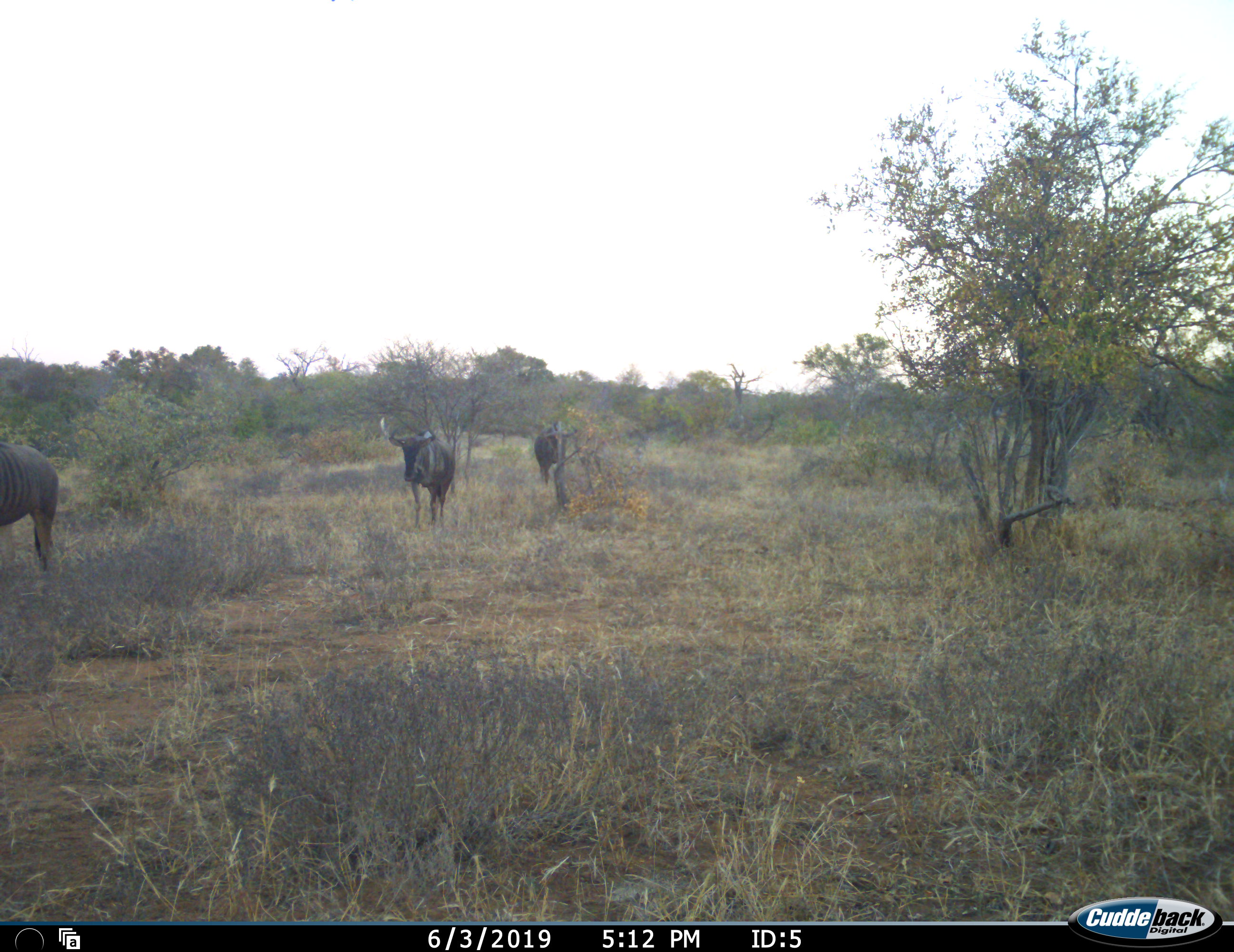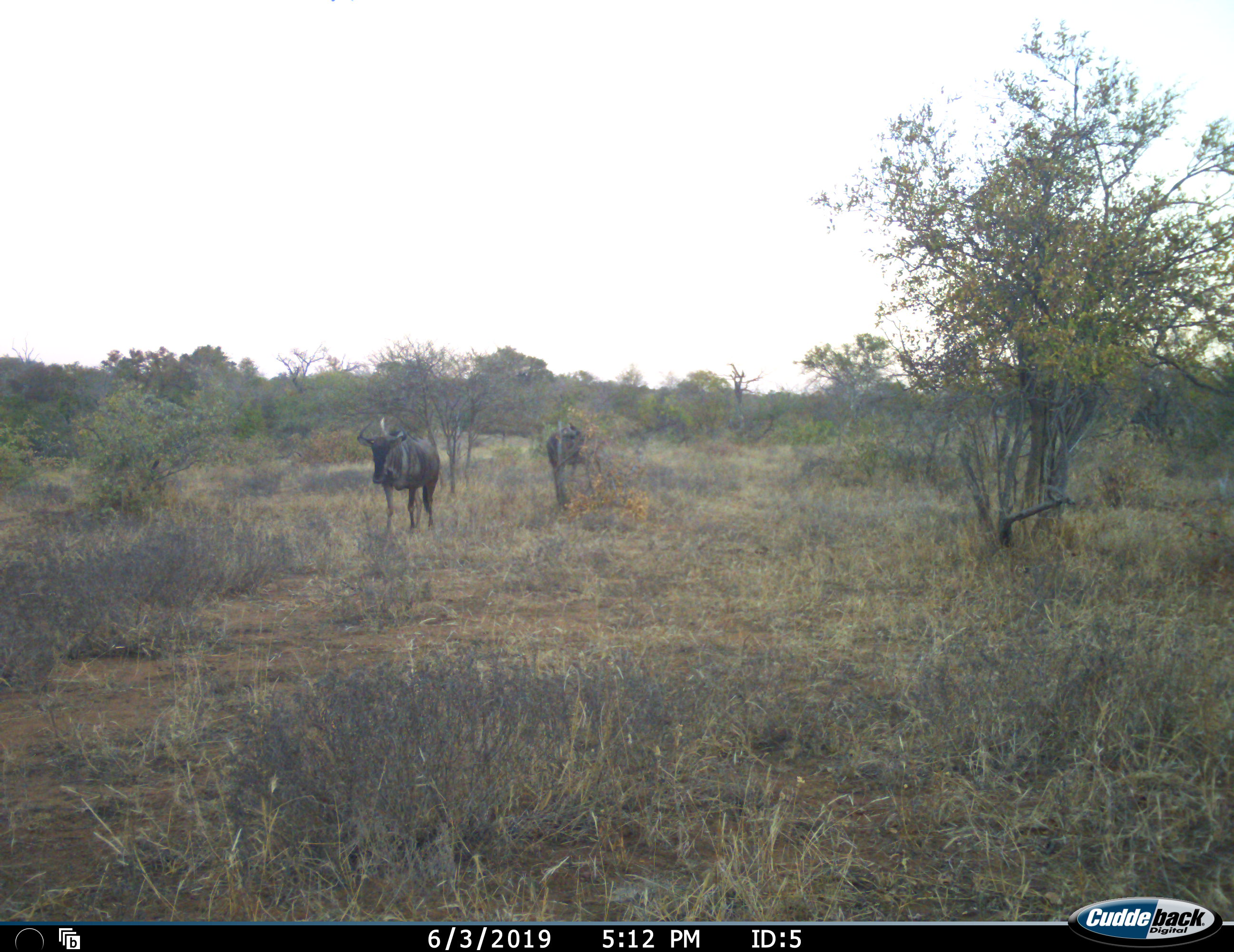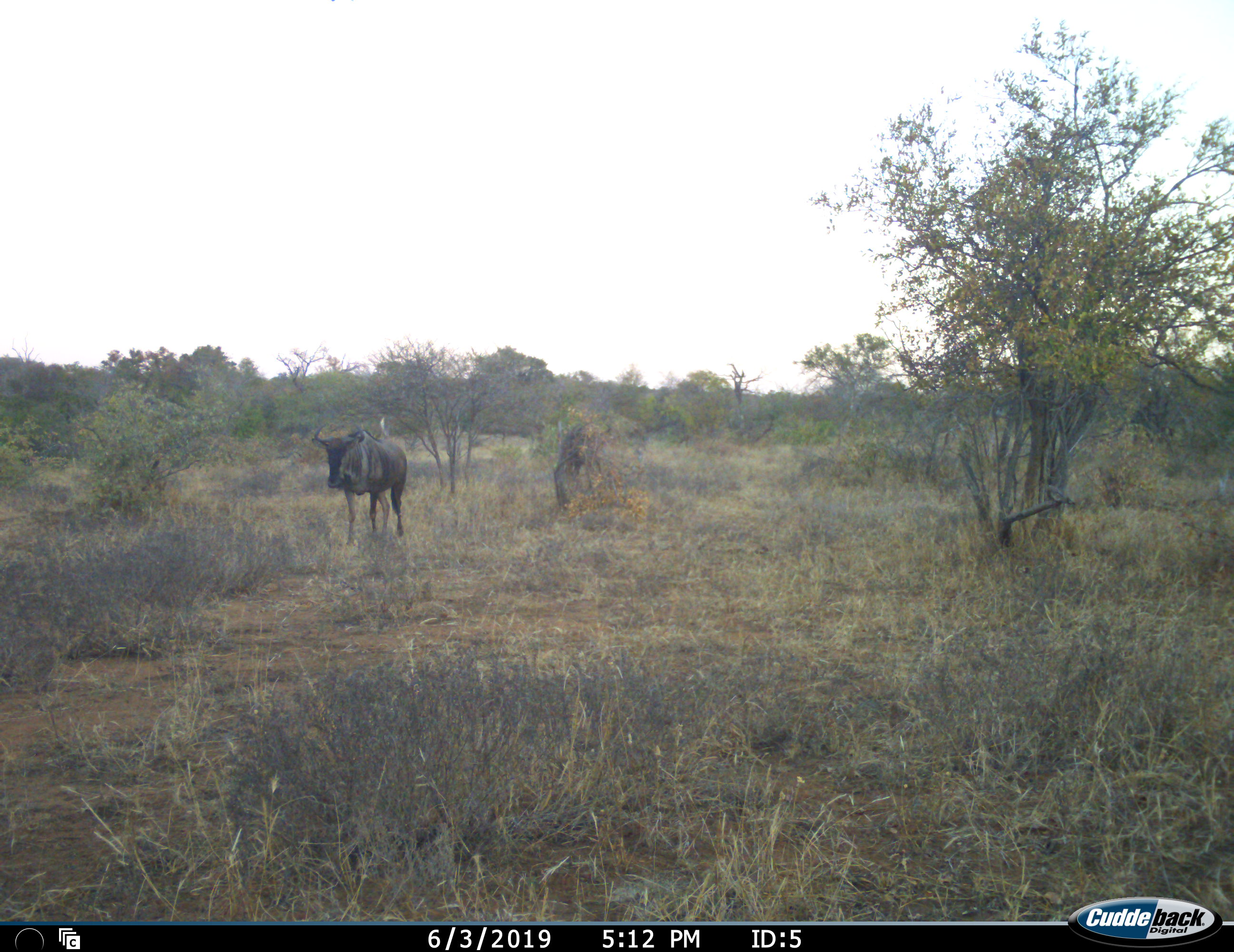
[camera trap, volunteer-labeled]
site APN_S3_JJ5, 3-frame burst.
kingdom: Animalia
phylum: Chordata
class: Mammalia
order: Artiodactyla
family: Bovidae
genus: Connochaetes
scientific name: Connochaetes taurinus taurinus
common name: blue wildebeest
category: wildebeestblue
Wildebeestblue (blue wildebeest) (Connochaetes taurinus taurinus), count 3. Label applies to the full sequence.